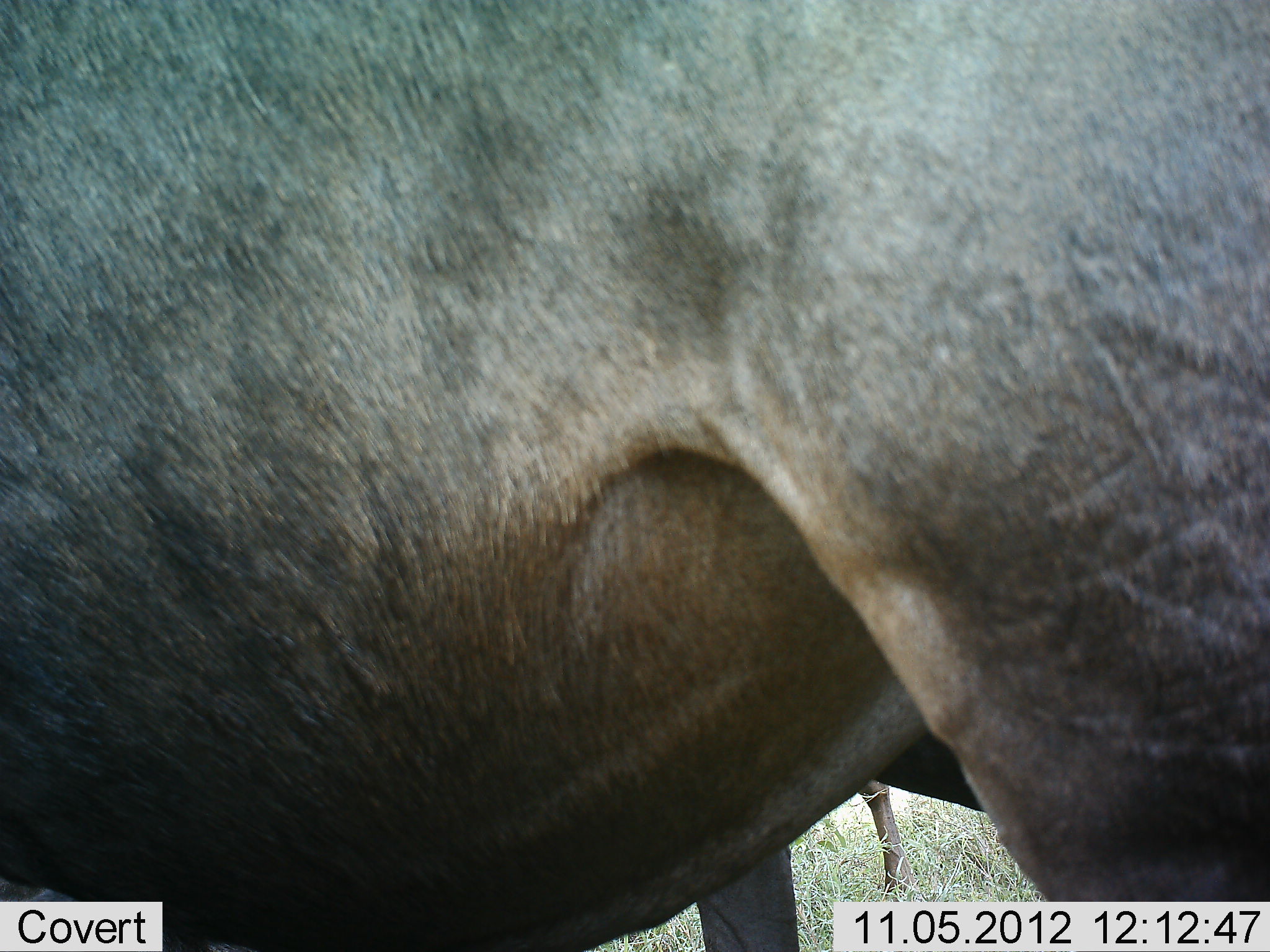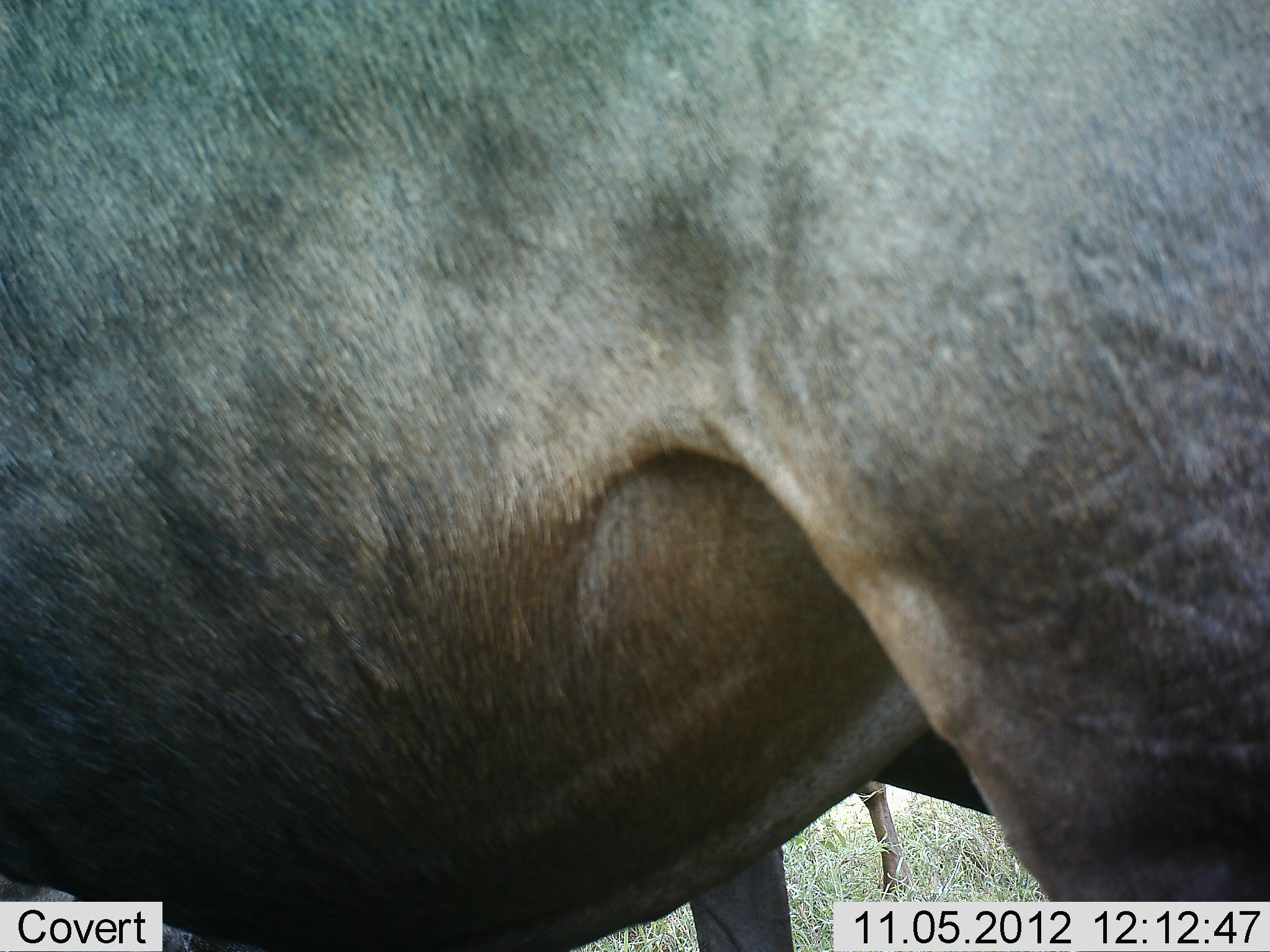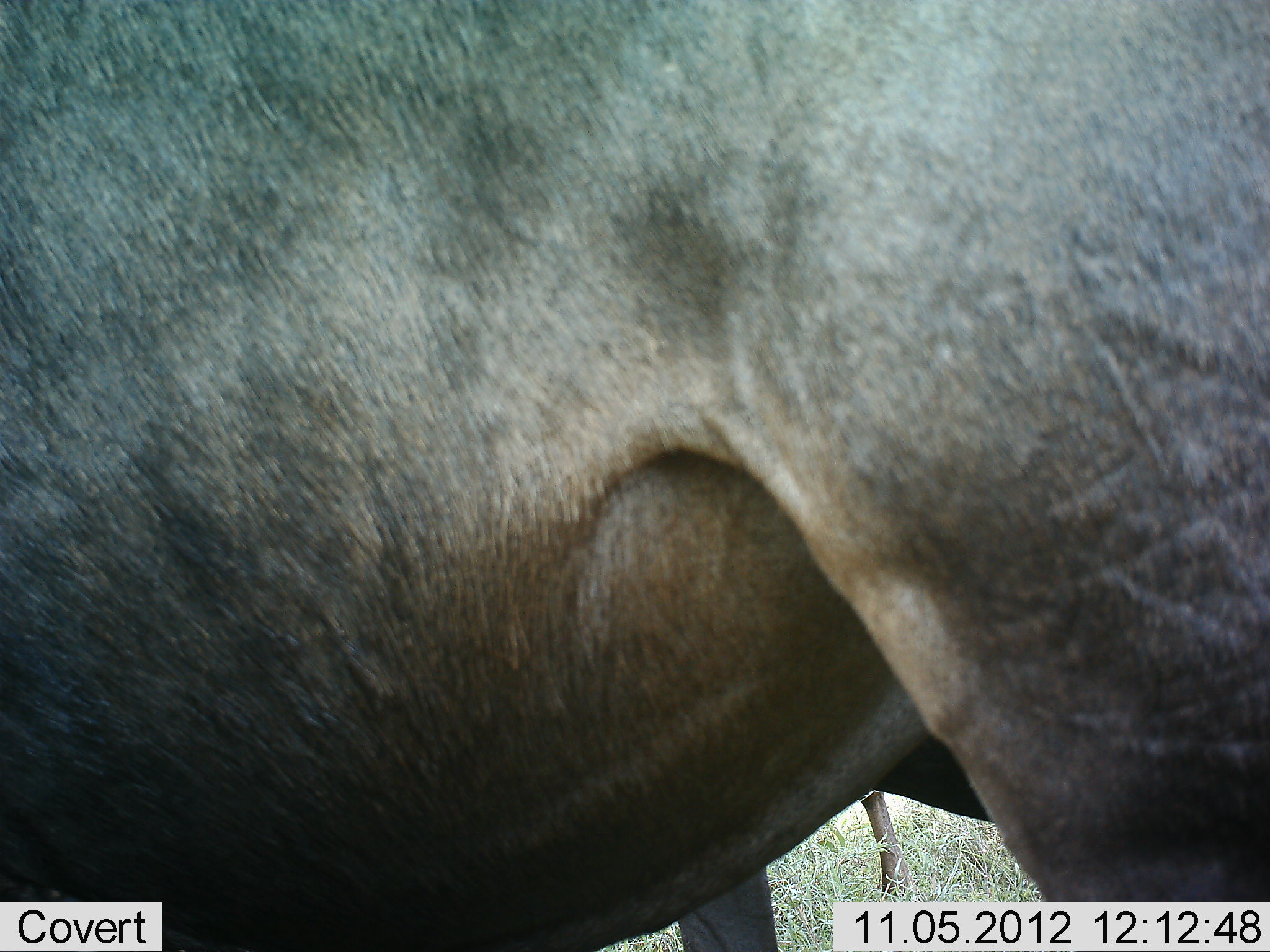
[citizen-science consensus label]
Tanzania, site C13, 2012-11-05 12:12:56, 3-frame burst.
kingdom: Animalia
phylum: Chordata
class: Mammalia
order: Artiodactyla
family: Bovidae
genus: Connochaetes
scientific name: Connochaetes taurinus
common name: blue wildebeest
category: wildebeest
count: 2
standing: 100%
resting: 0%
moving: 0%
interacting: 0%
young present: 0%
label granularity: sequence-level